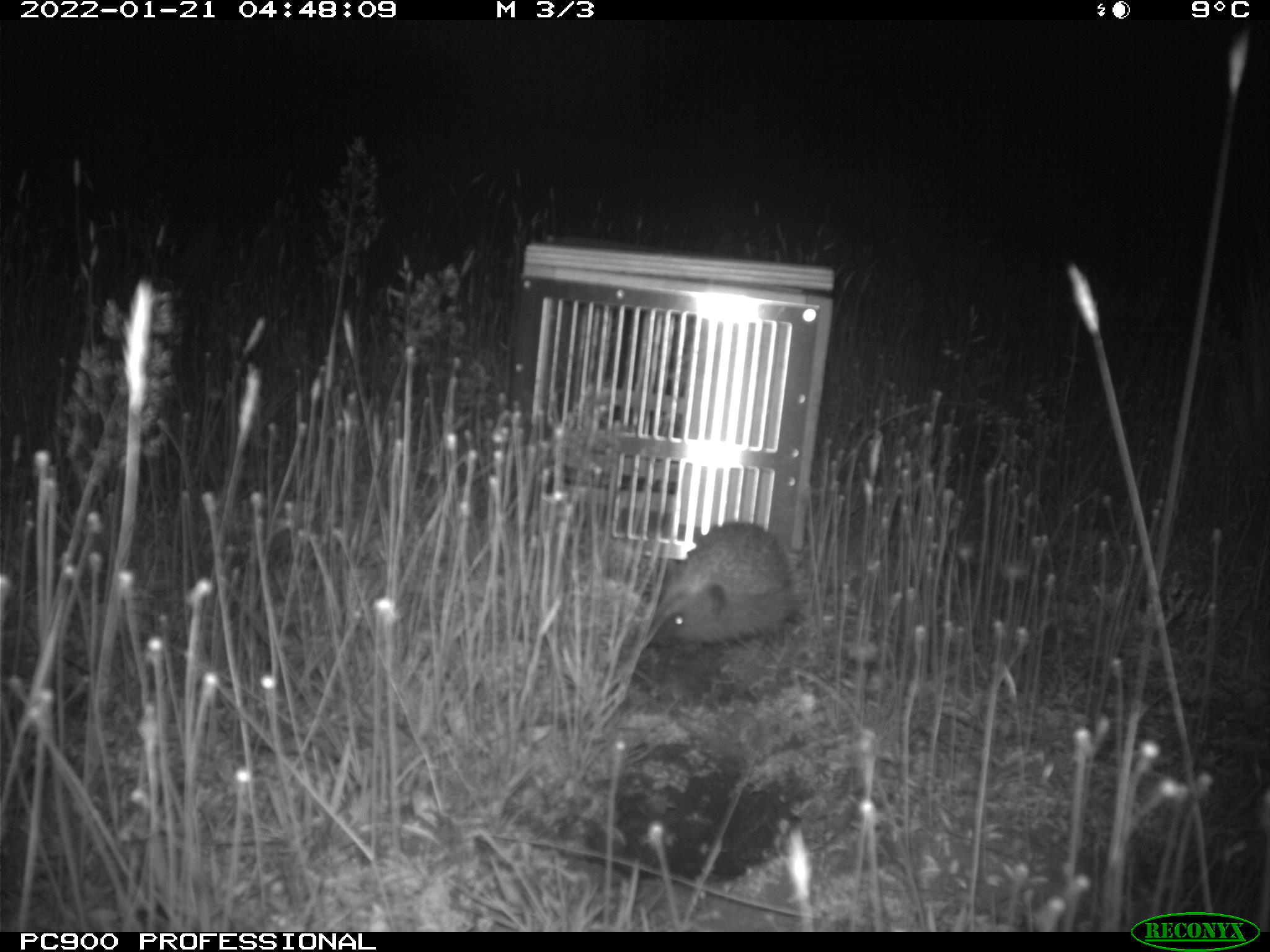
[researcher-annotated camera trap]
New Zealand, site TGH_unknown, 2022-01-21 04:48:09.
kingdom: Animalia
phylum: Chordata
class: Mammalia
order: Eulipotyphla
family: Erinaceidae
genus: Erinaceus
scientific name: Erinaceus europaeus europaeus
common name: european hedgehog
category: hedgehog